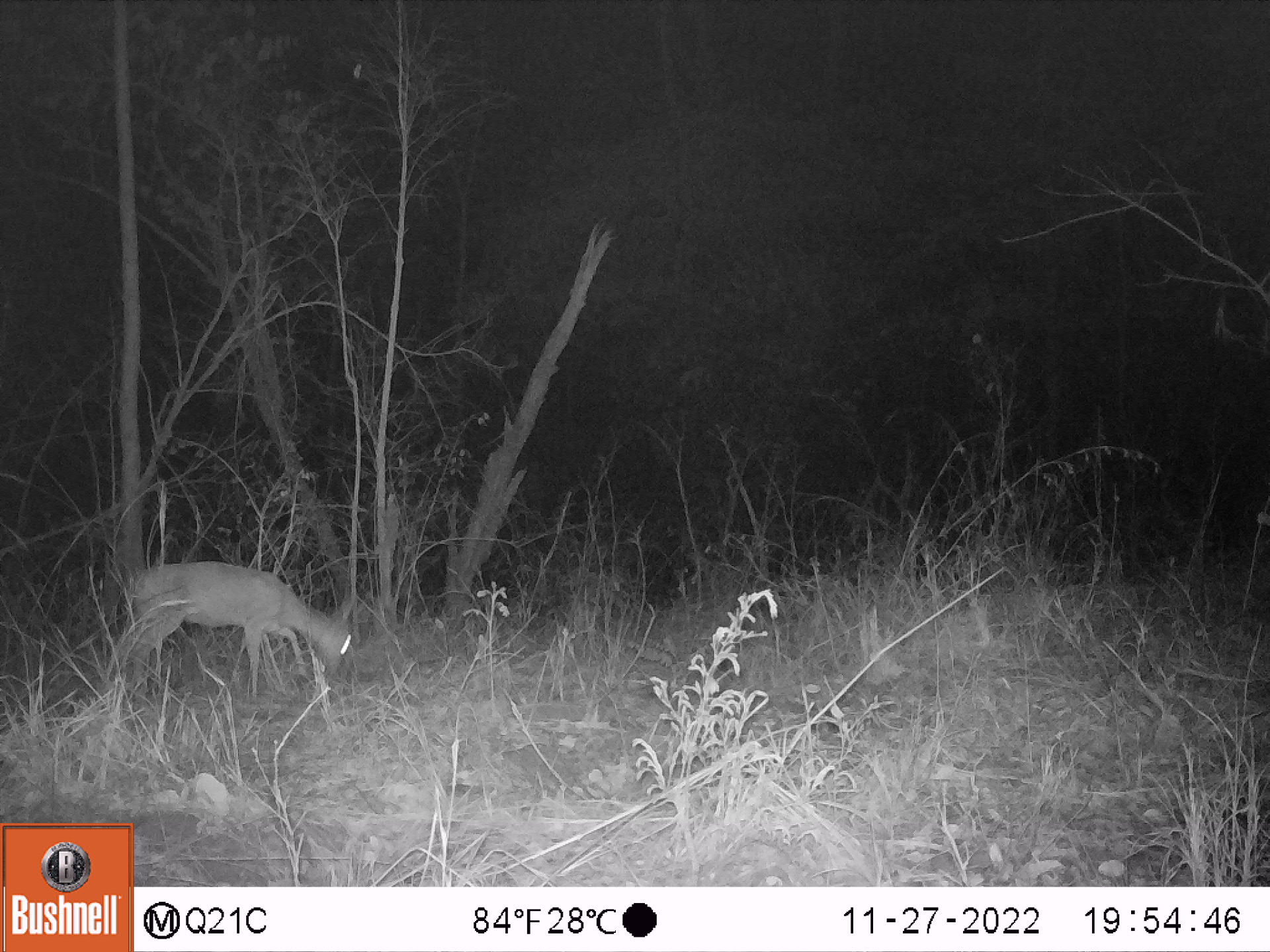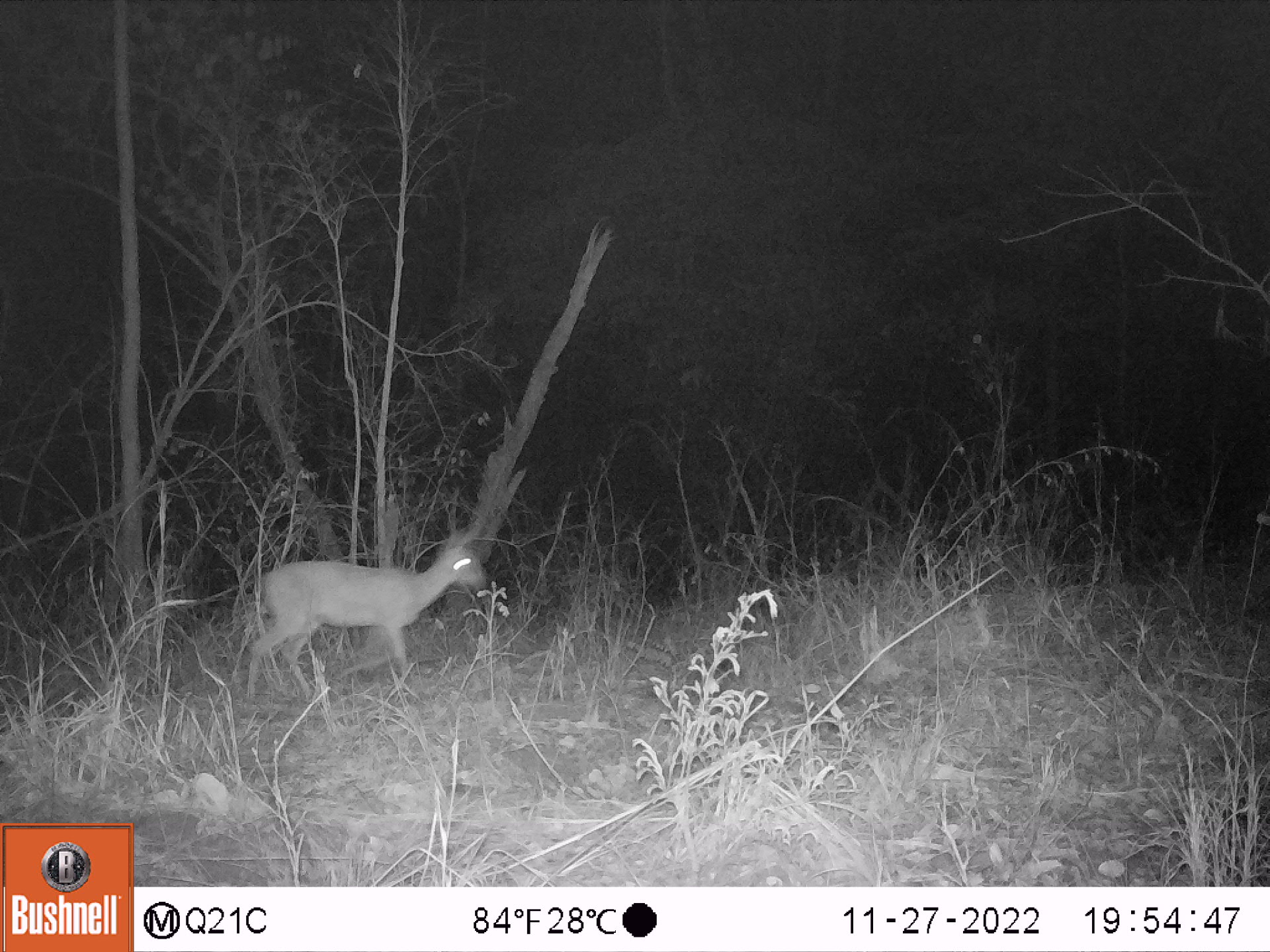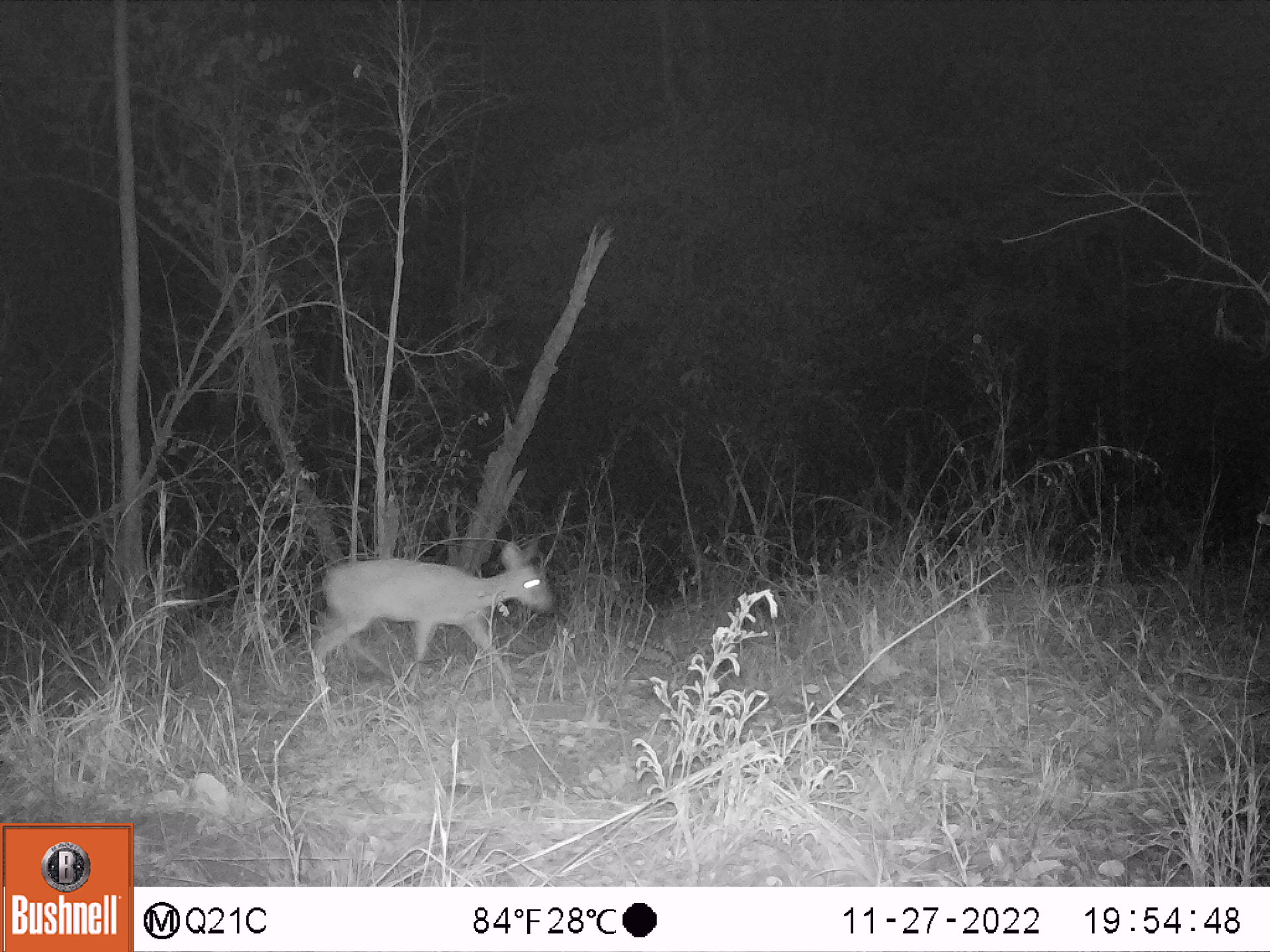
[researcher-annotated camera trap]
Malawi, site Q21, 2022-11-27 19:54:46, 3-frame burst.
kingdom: Animalia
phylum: Chordata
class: Mammalia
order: Artiodactyla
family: Bovidae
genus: Sylvicapra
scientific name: Sylvicapra grimmia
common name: common duiker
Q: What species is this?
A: Common duiker (Sylvicapra grimmia).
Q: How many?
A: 1.